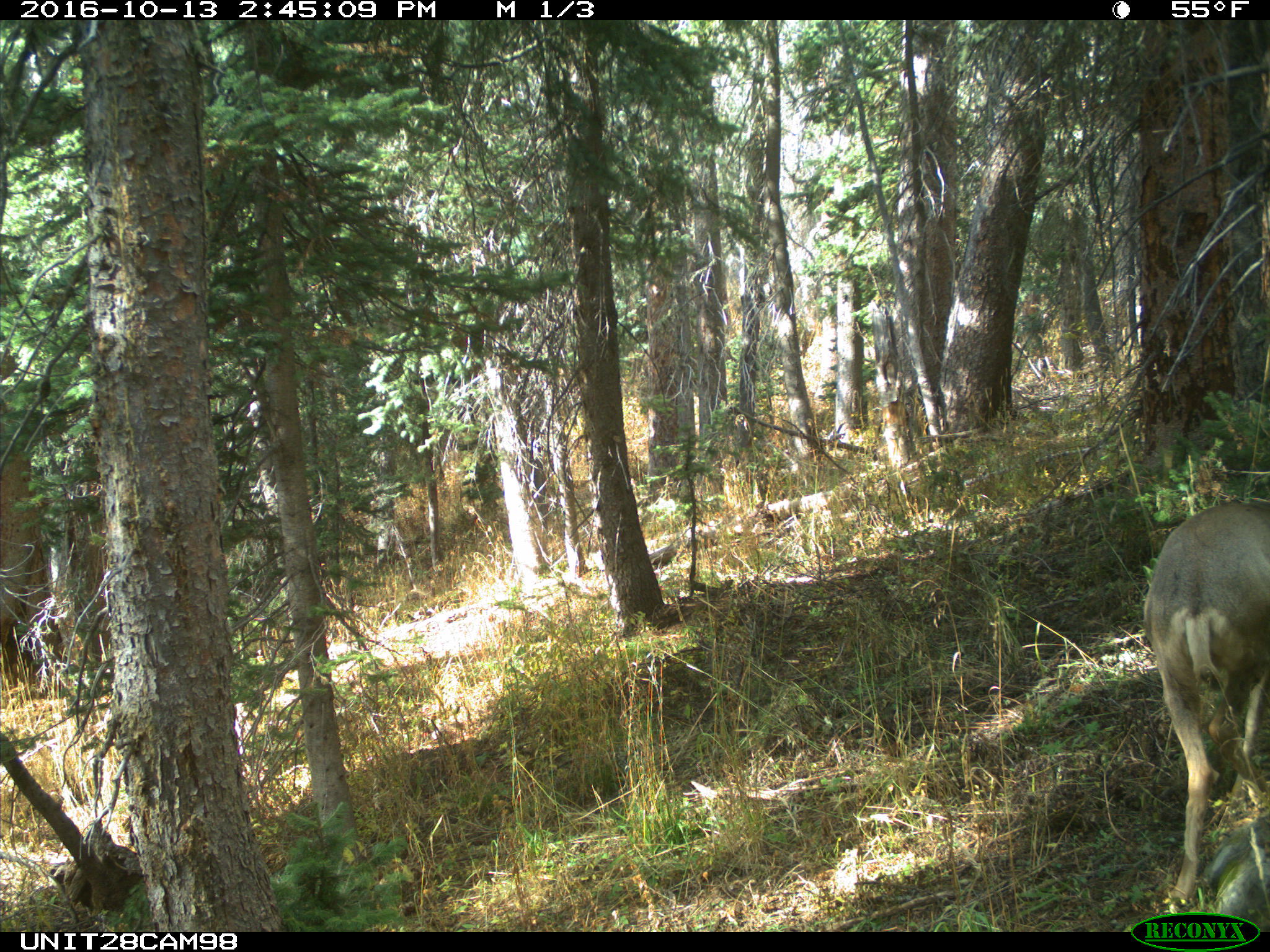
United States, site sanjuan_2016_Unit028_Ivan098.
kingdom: Animalia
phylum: Chordata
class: Mammalia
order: Artiodactyla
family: Cervidae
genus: Odocoileus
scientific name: Odocoileus hemionus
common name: mule deer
Odocoileus hemionus (mule deer).